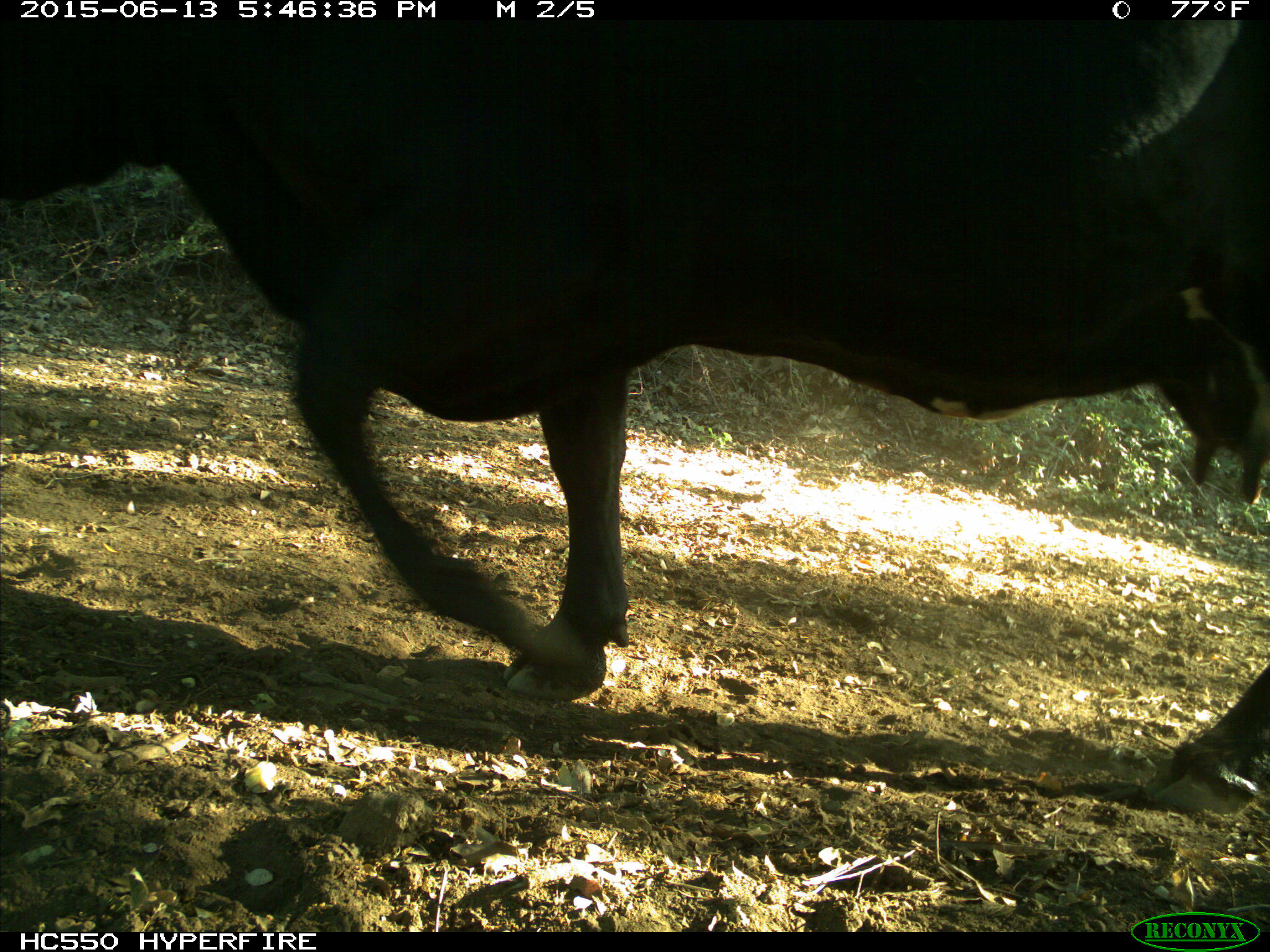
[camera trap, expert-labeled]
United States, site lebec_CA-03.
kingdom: Animalia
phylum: Chordata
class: Mammalia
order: Artiodactyla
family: Bovidae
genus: Bos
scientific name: Bos taurus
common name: domestic cow